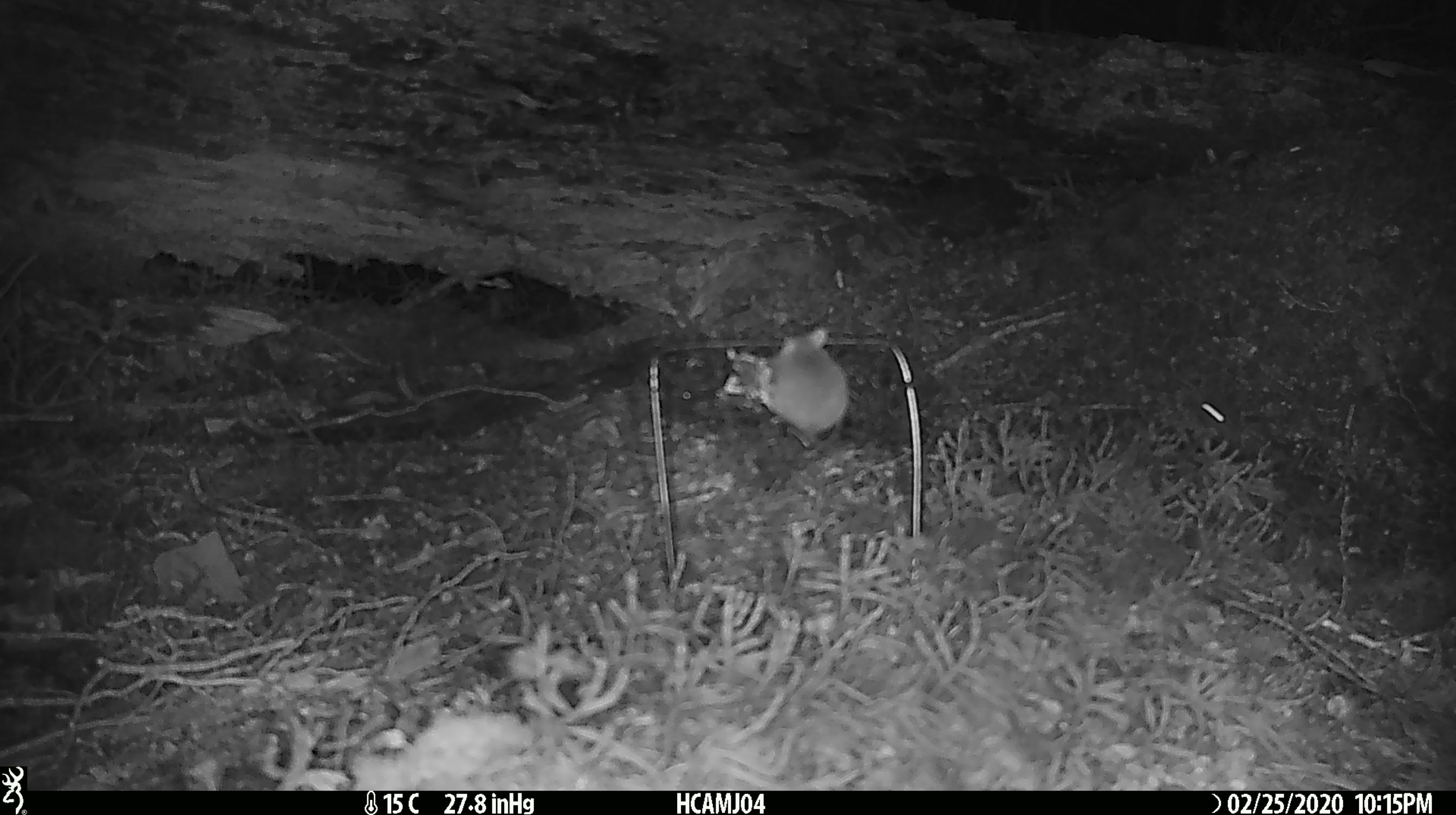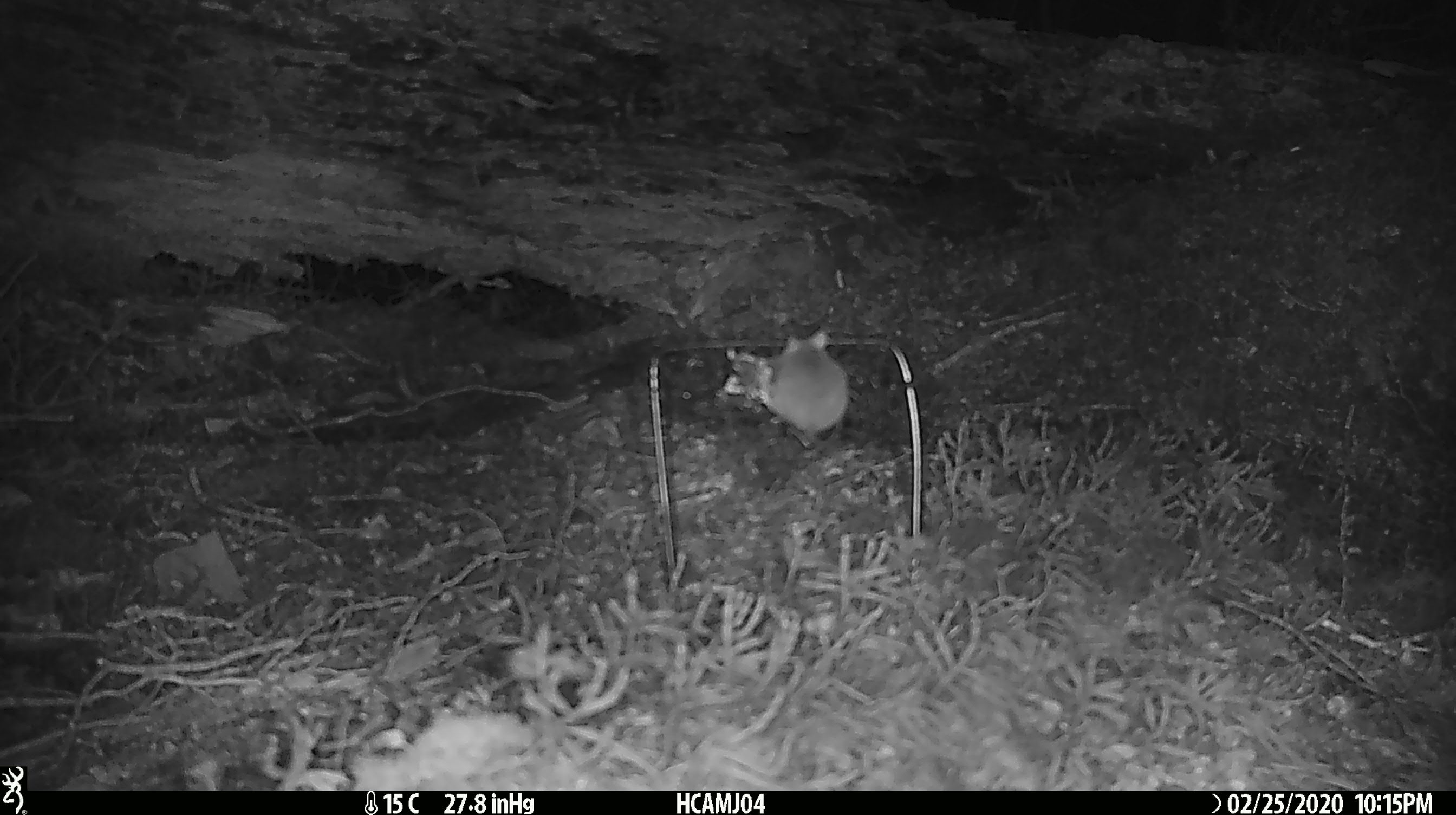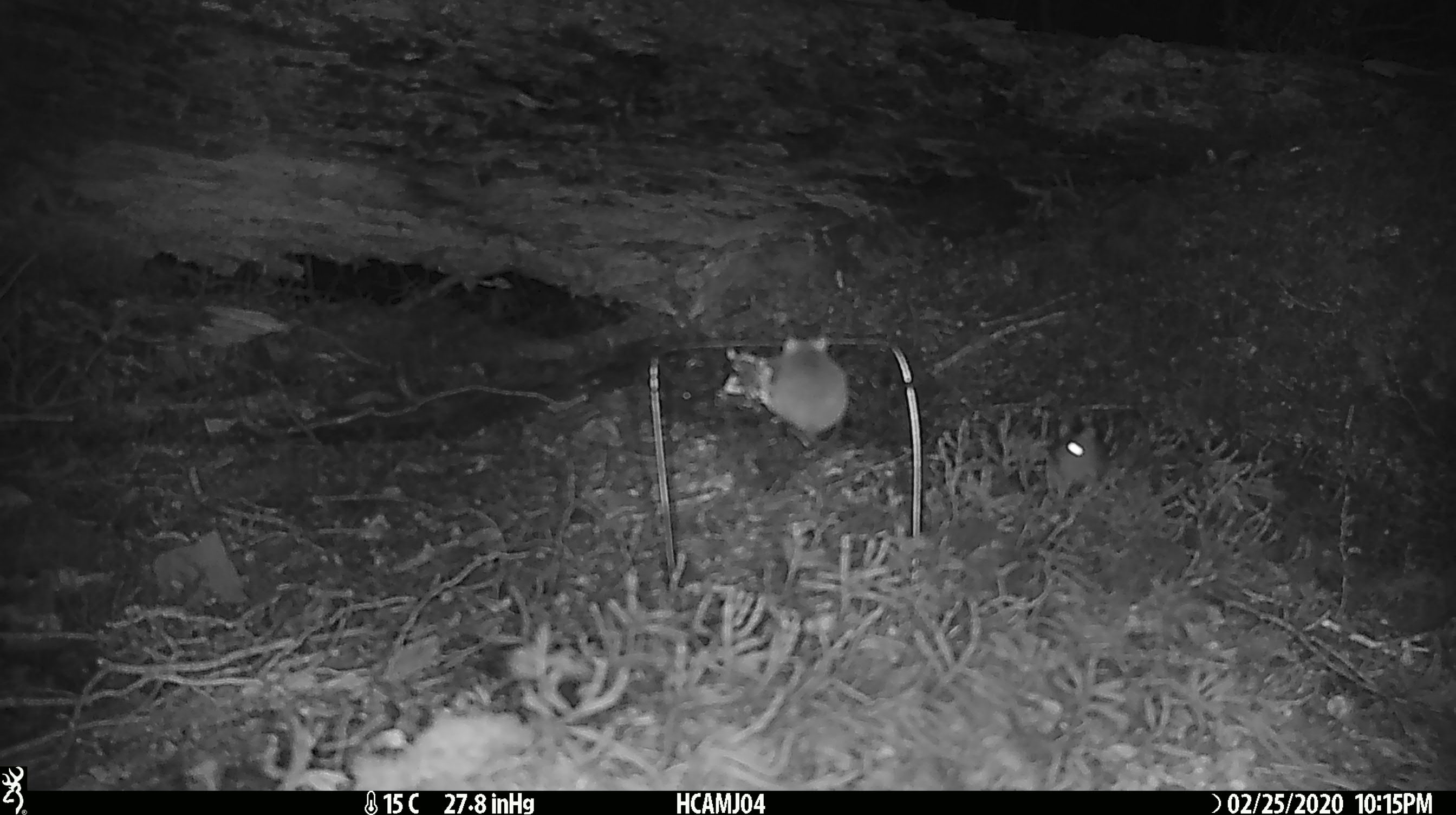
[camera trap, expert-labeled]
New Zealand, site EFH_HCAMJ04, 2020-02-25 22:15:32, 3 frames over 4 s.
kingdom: Animalia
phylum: Chordata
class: Mammalia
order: Rodentia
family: Muridae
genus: Mus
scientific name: Mus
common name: mouse